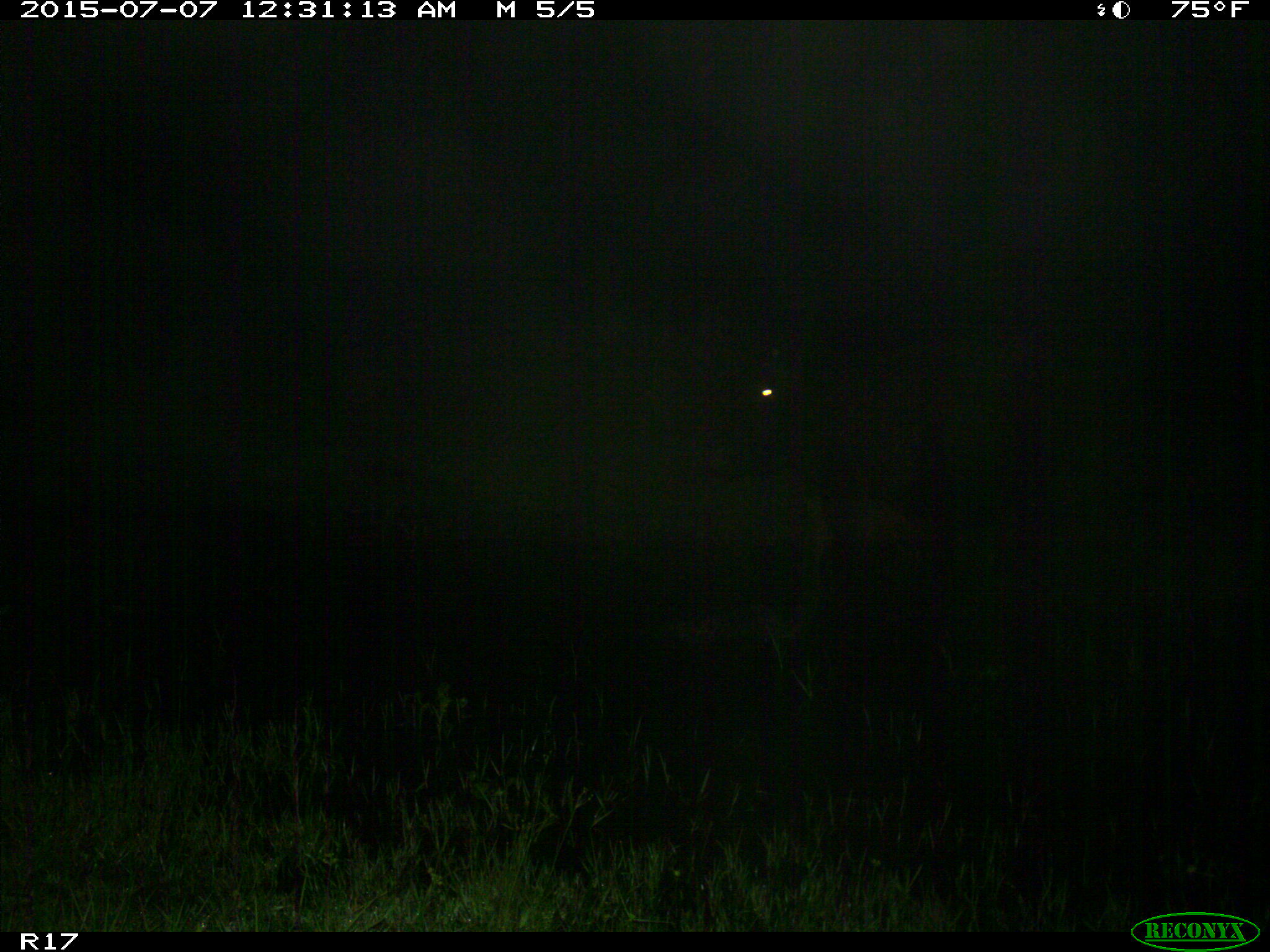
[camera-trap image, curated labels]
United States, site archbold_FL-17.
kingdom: Animalia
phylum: Chordata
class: Mammalia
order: Artiodactyla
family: Bovidae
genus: Bos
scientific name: Bos taurus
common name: domestic cow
Bos taurus (domestic cow).